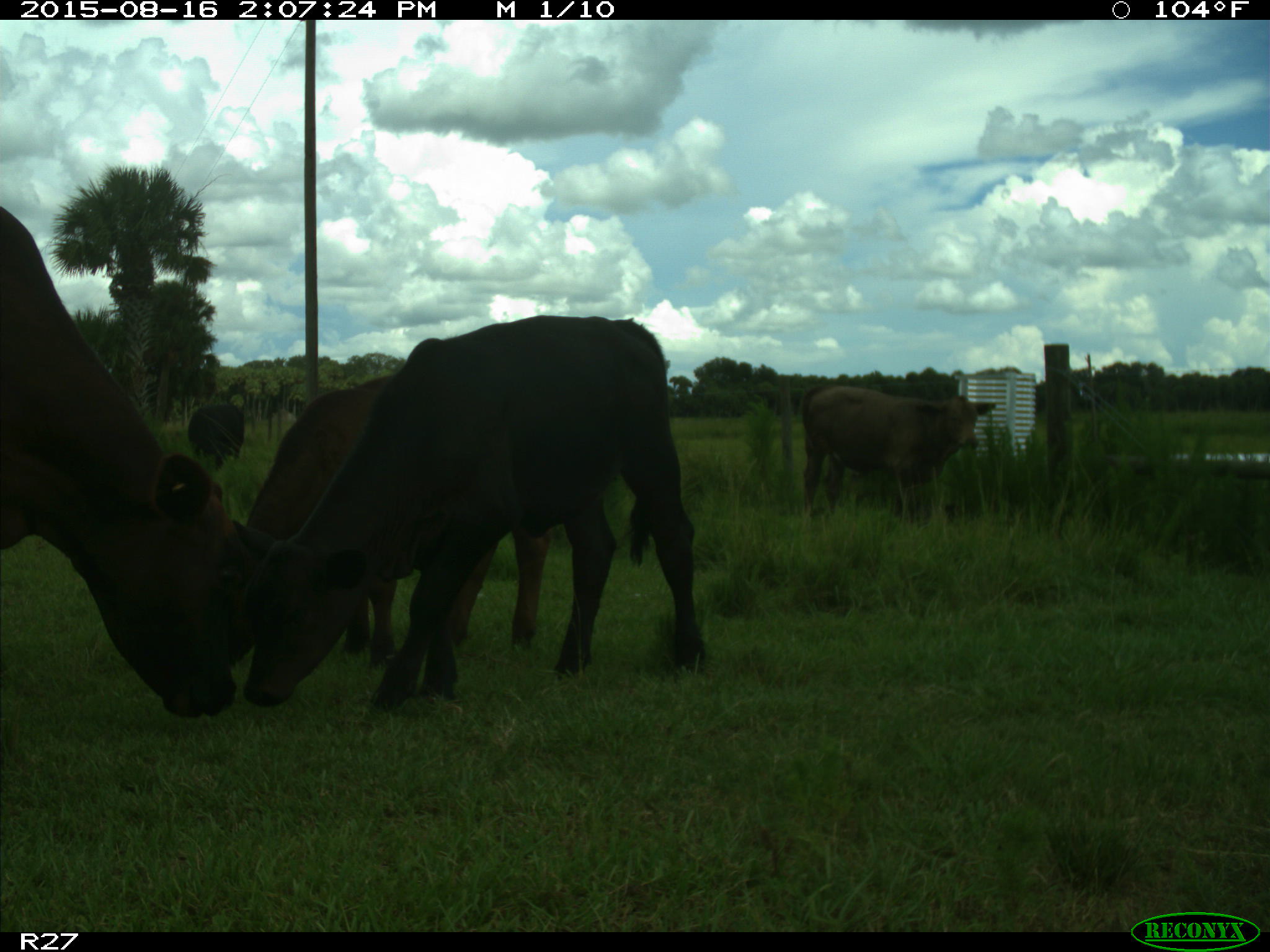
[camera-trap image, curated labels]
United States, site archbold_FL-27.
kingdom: Animalia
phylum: Chordata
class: Mammalia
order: Artiodactyla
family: Bovidae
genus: Bos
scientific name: Bos taurus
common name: domestic cow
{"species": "Bos taurus (domestic cow)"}